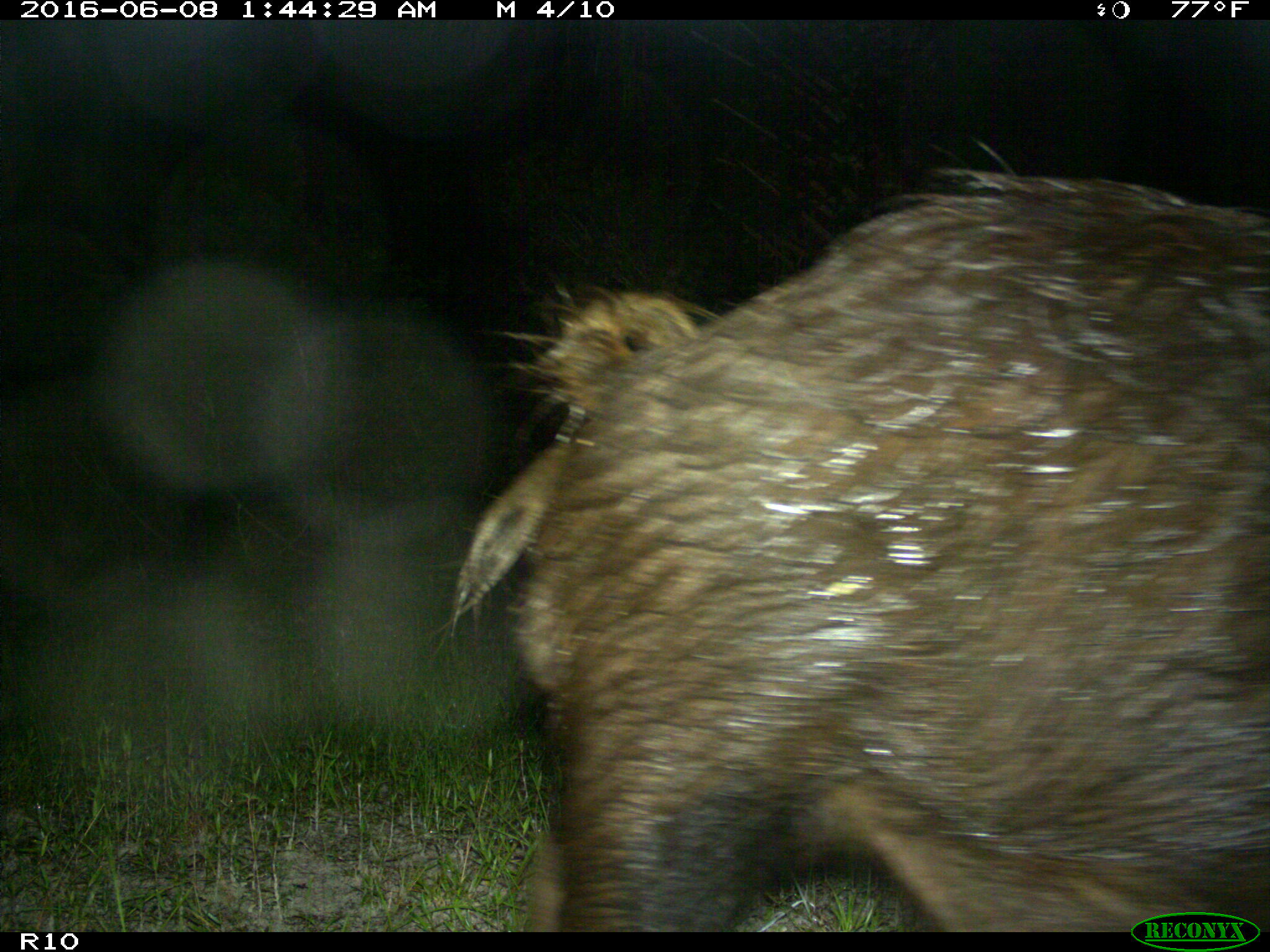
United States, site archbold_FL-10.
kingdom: Animalia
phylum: Chordata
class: Mammalia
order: Artiodactyla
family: Suidae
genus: Sus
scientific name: Sus scrofa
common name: wild boar